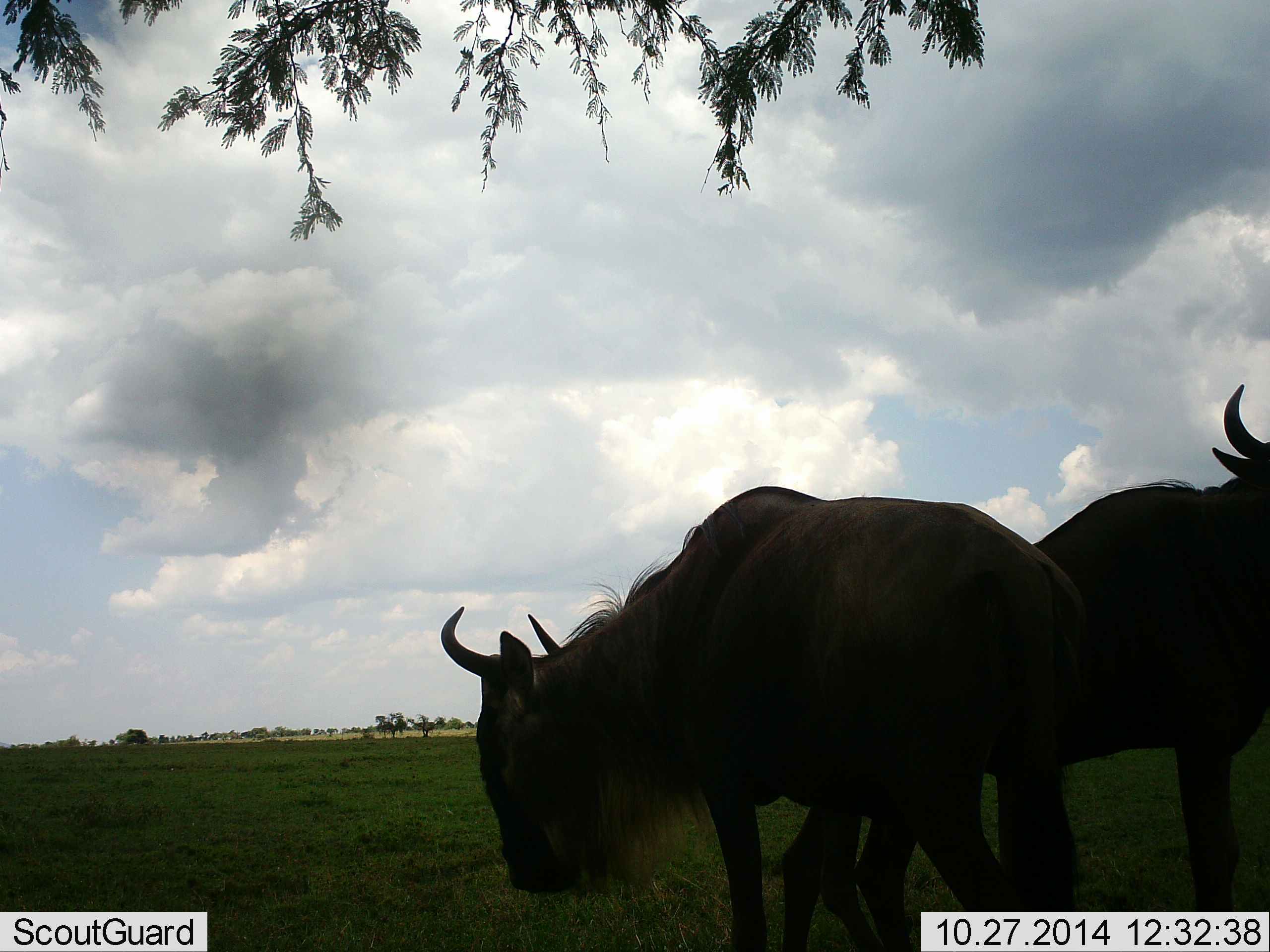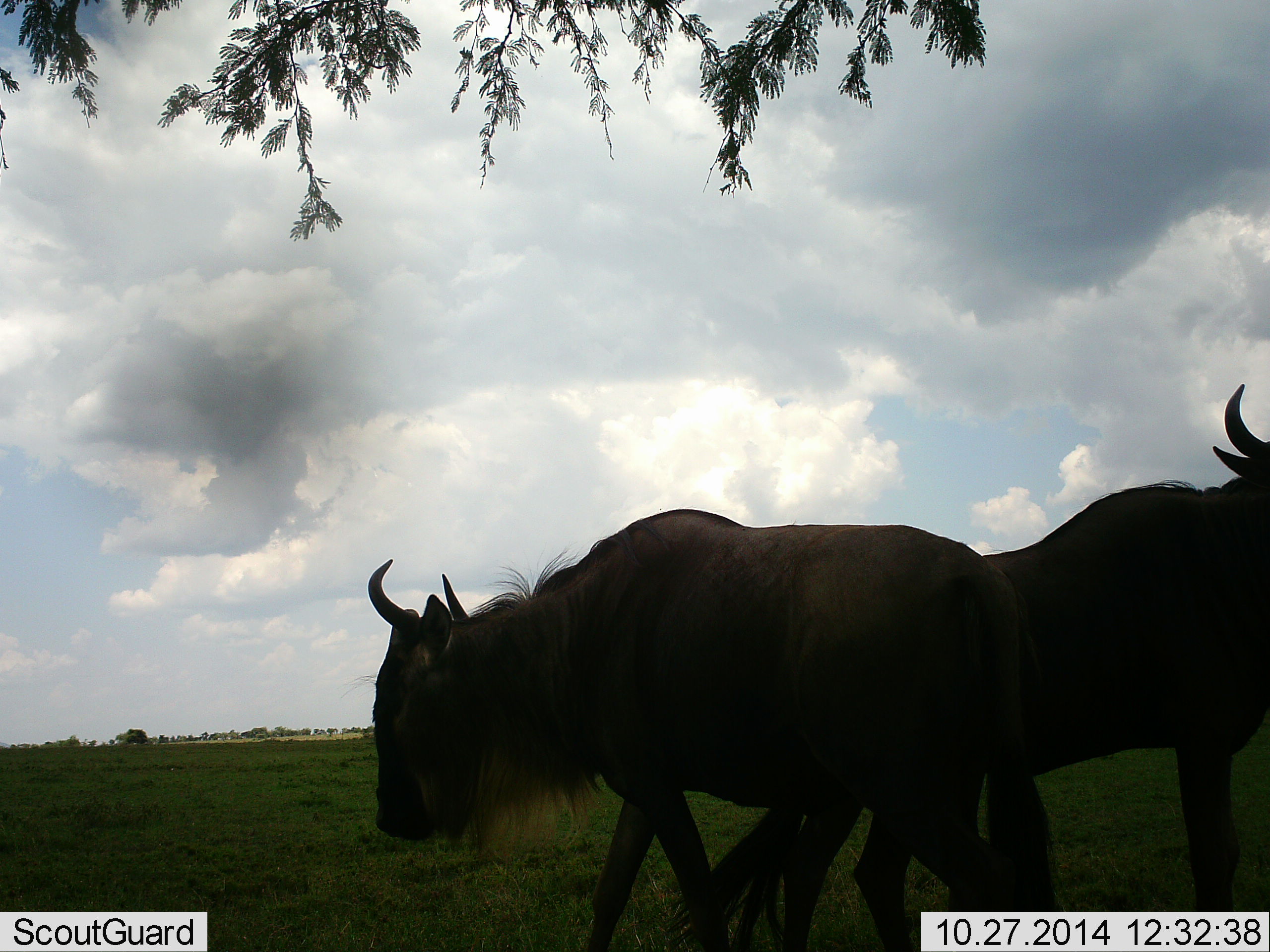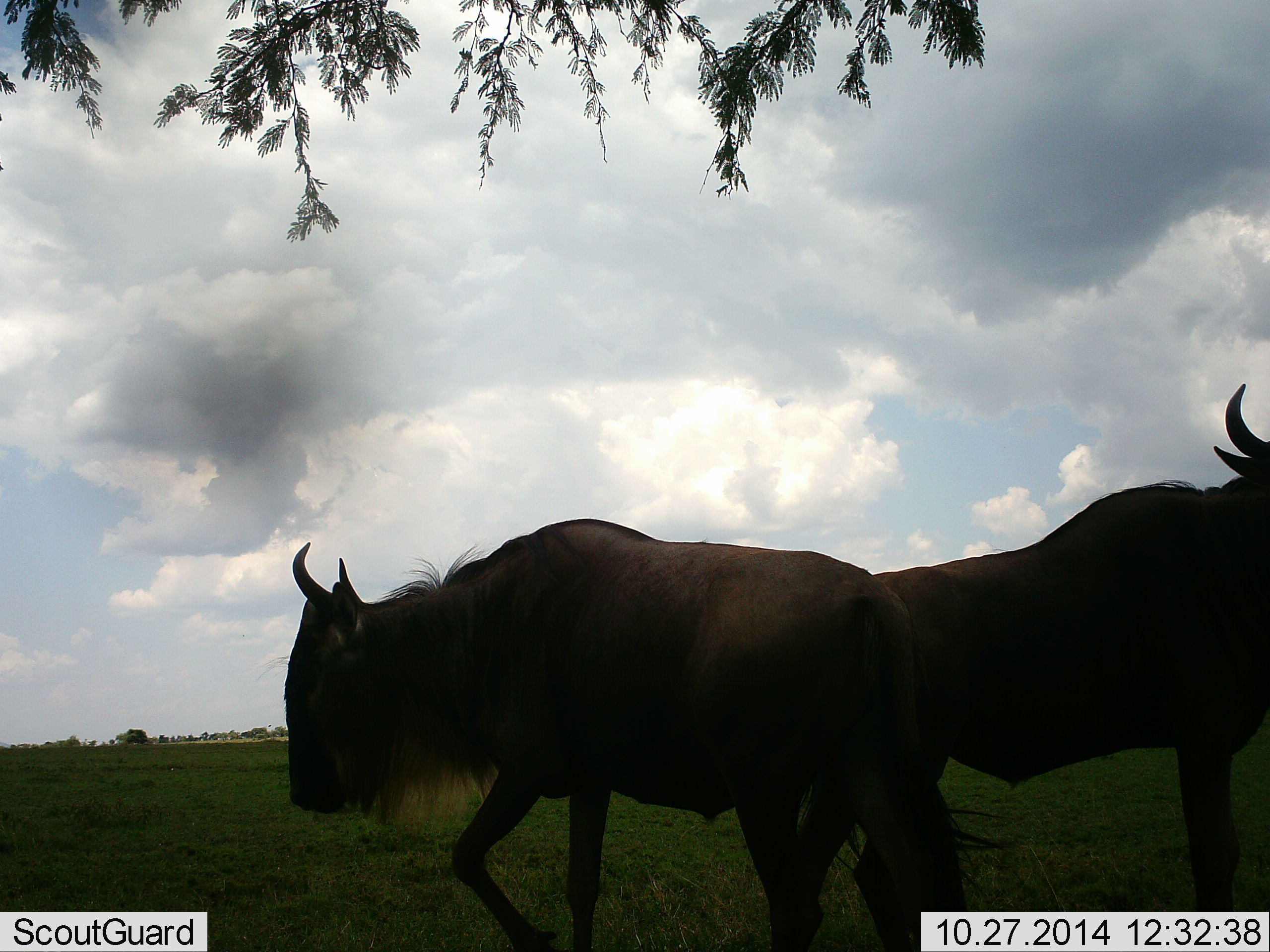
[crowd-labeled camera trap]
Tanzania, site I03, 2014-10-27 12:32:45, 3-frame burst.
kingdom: Animalia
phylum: Chordata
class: Mammalia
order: Artiodactyla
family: Bovidae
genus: Connochaetes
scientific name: Connochaetes taurinus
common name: blue wildebeest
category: wildebeest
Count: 2.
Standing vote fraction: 70%.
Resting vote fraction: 0%.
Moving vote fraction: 40%.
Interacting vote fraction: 0%.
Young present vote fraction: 0%.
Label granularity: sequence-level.